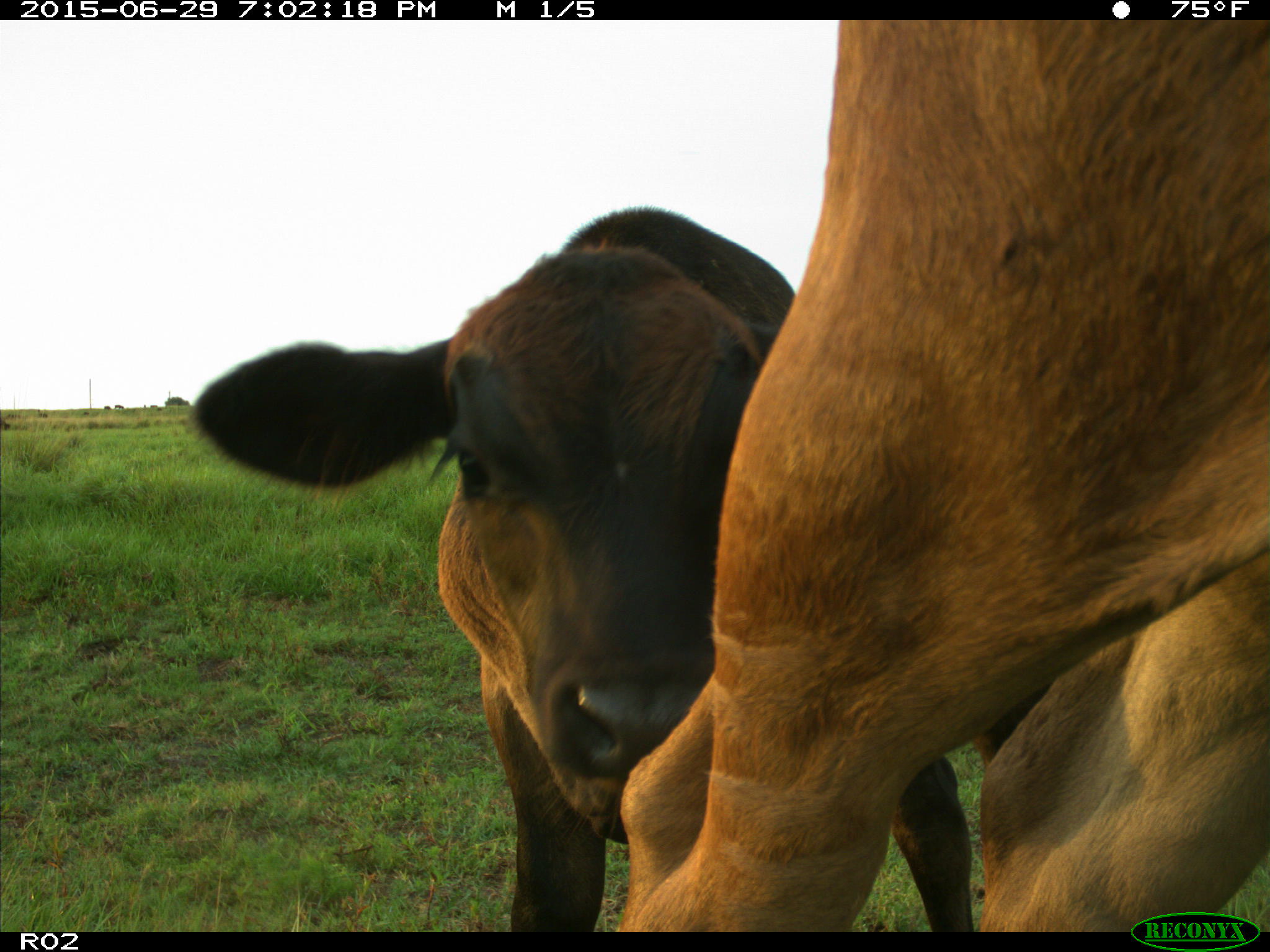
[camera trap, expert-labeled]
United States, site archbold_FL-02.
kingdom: Animalia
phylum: Chordata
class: Mammalia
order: Artiodactyla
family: Bovidae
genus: Bos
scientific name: Bos taurus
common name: domestic cow